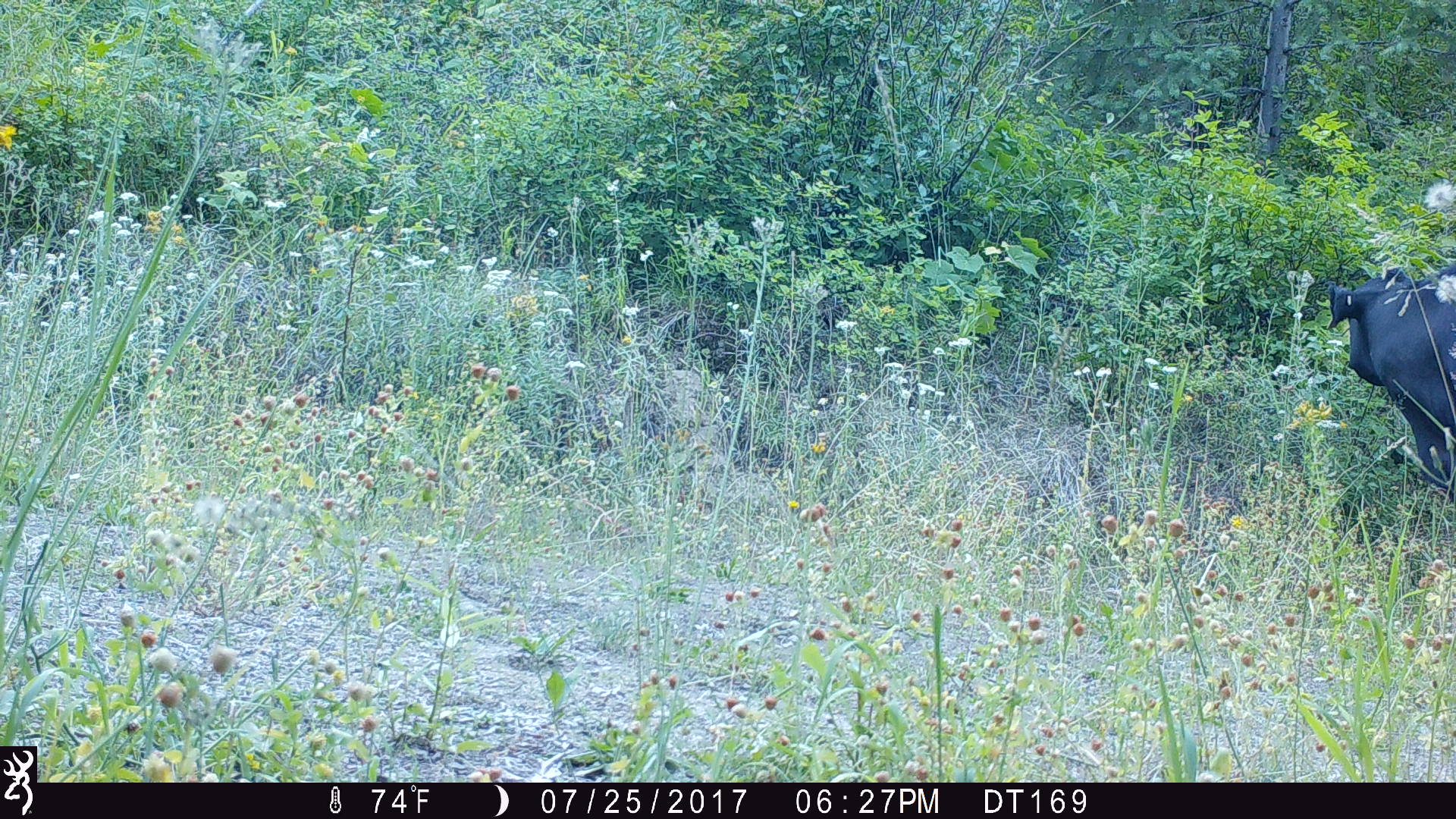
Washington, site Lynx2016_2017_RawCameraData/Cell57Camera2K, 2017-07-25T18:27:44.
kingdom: Animalia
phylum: Chordata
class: Mammalia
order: Artiodactyla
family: Bovidae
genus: Bos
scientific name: Bos taurus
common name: domestic cattle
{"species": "domestic cattle (Bos taurus)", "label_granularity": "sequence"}